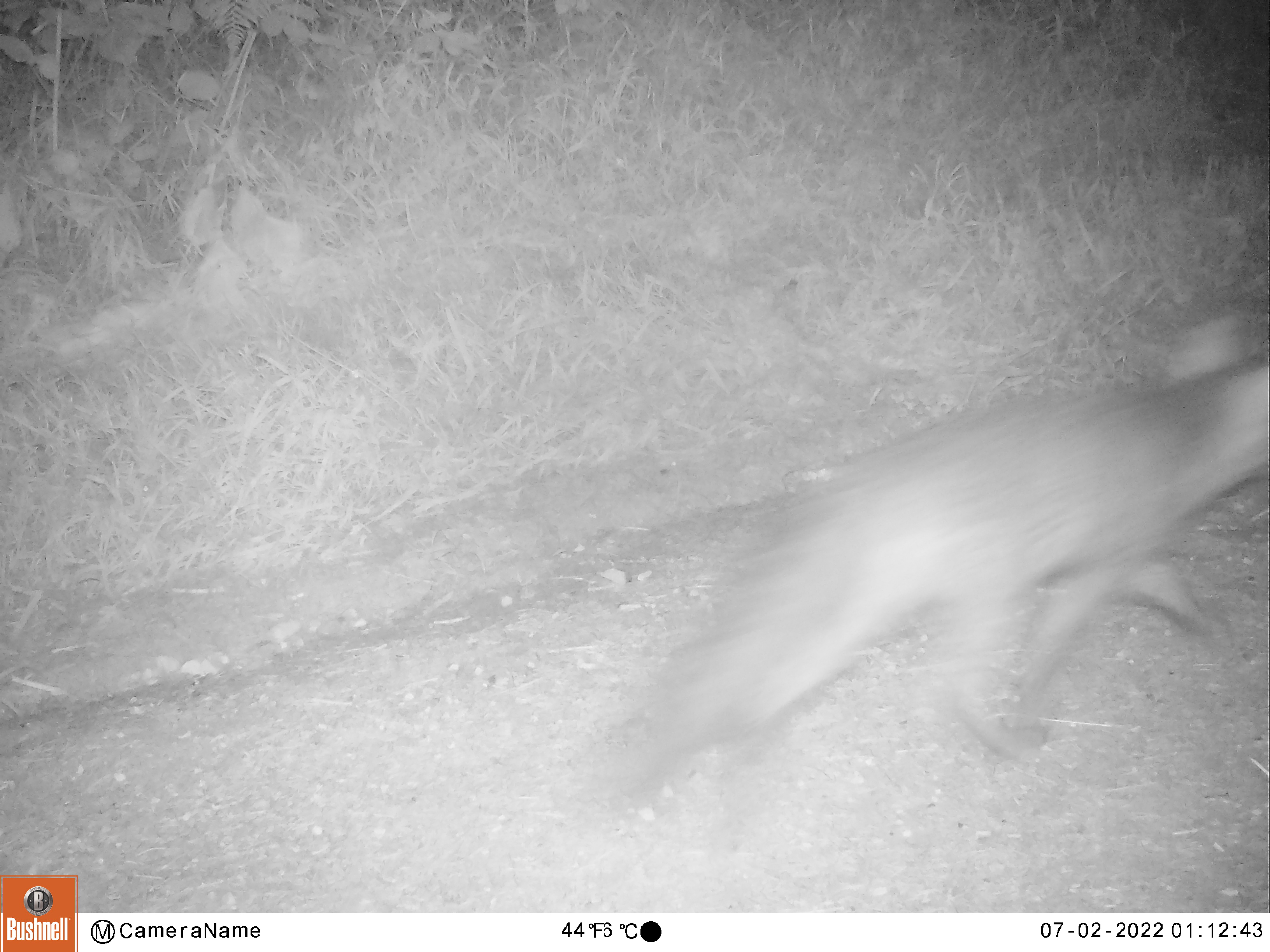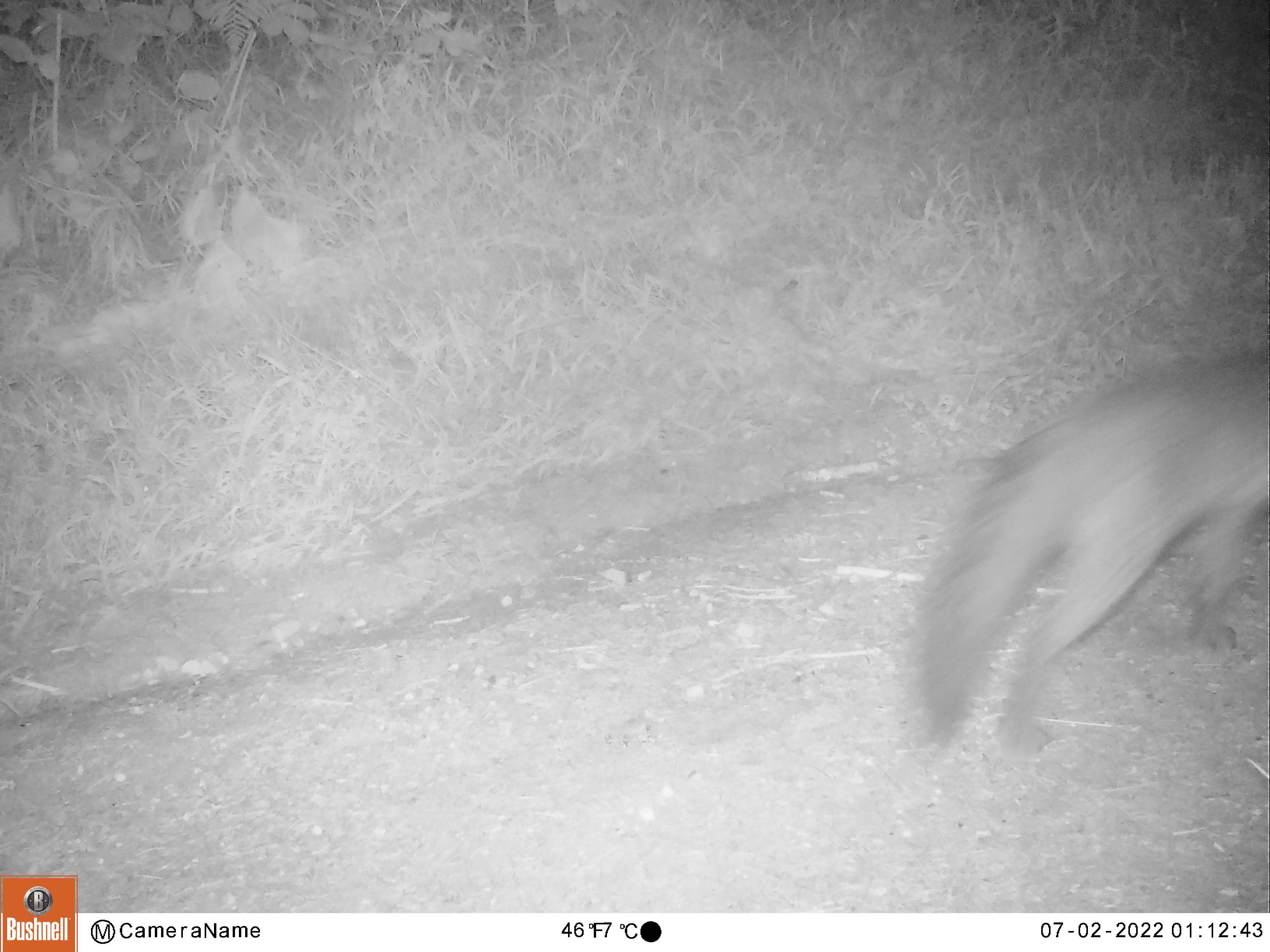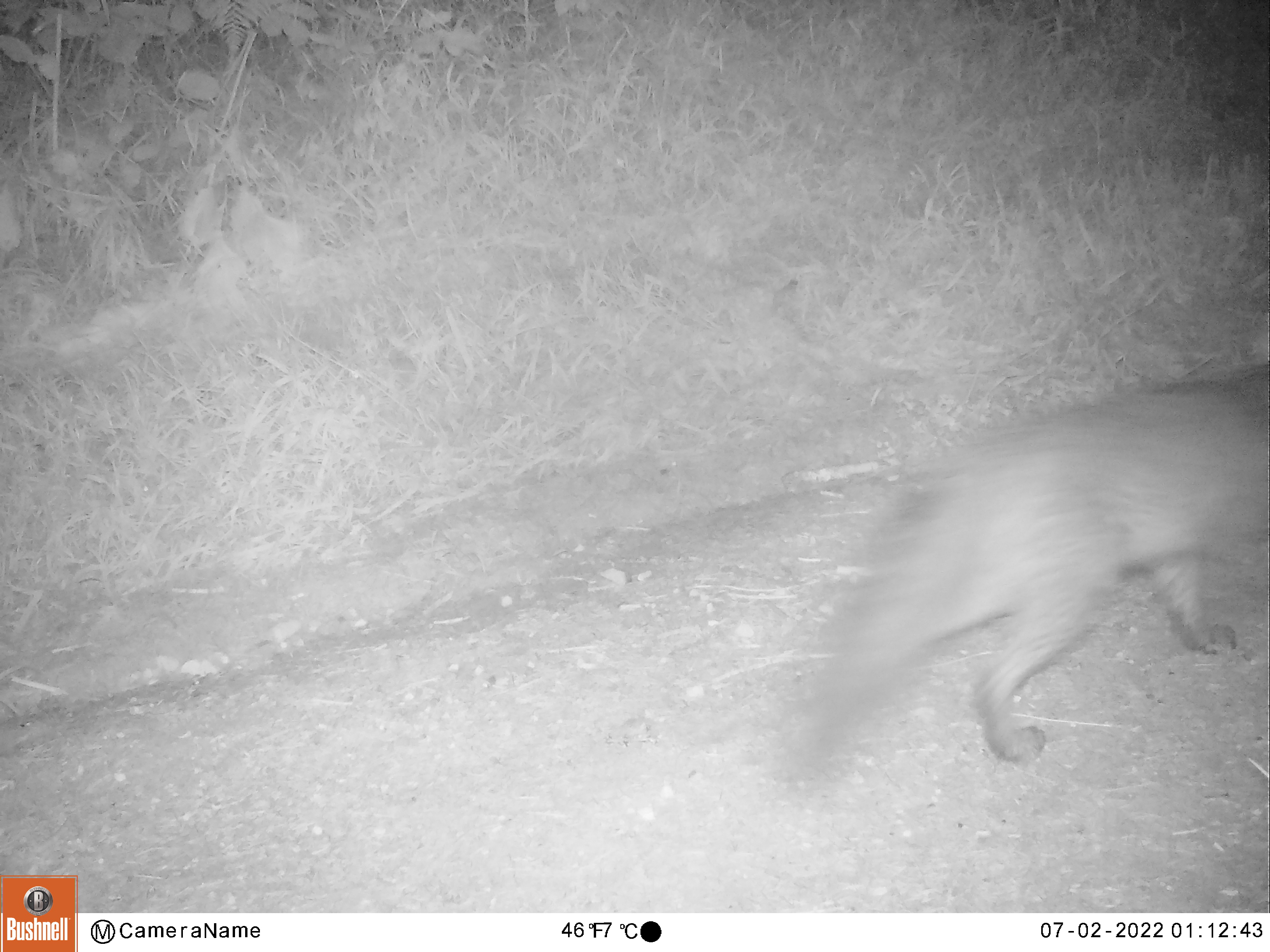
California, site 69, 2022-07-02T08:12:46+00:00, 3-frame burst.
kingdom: Animalia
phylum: Chordata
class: Mammalia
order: Carnivora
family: Canidae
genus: Urocyon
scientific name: Urocyon cinereoargenteus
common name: gray fox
Gray fox (Urocyon cinereoargenteus).